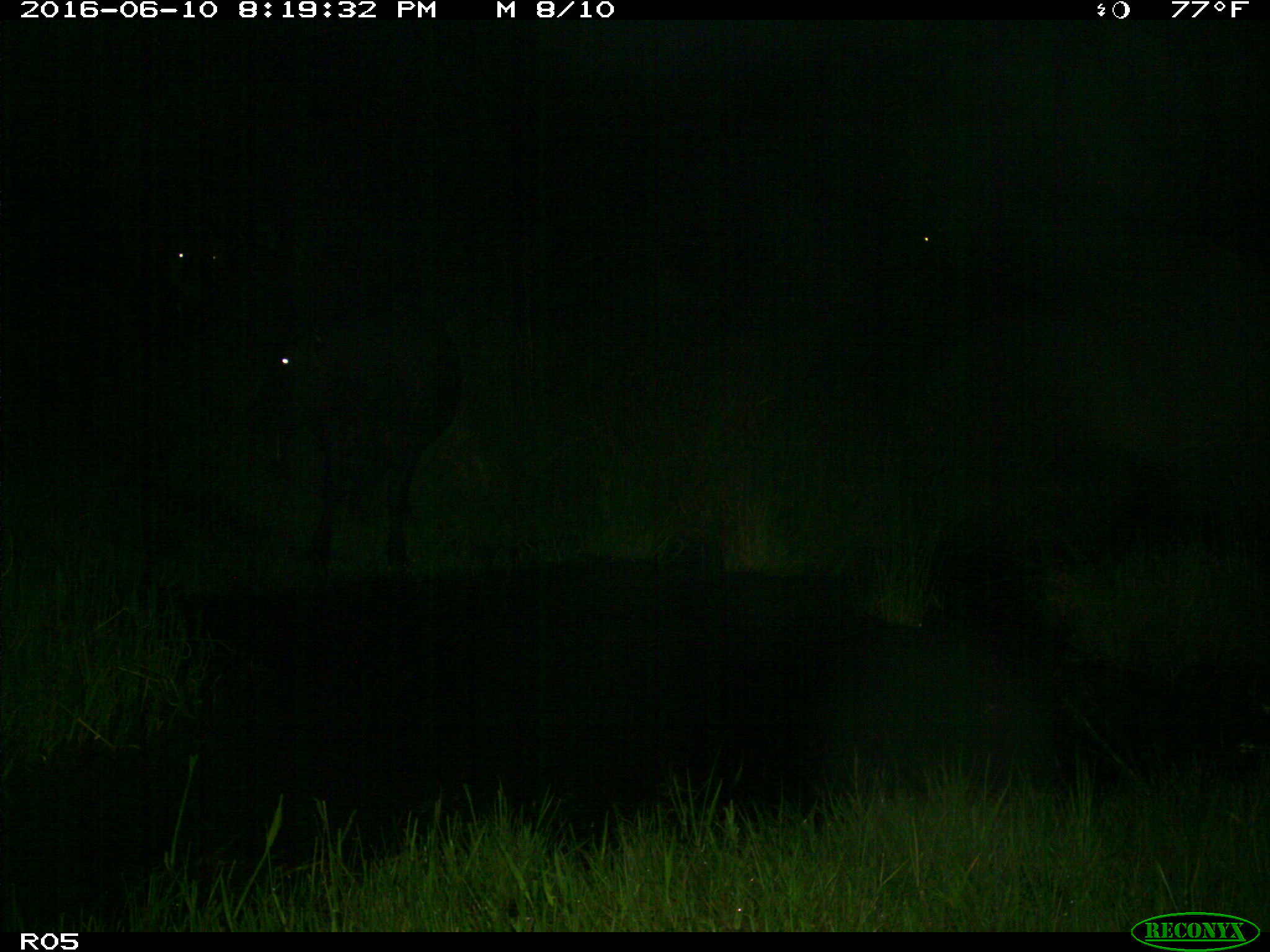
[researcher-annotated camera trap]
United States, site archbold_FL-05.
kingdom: Animalia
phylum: Chordata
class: Mammalia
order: Artiodactyla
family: Suidae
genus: Sus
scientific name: Sus scrofa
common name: wild boar